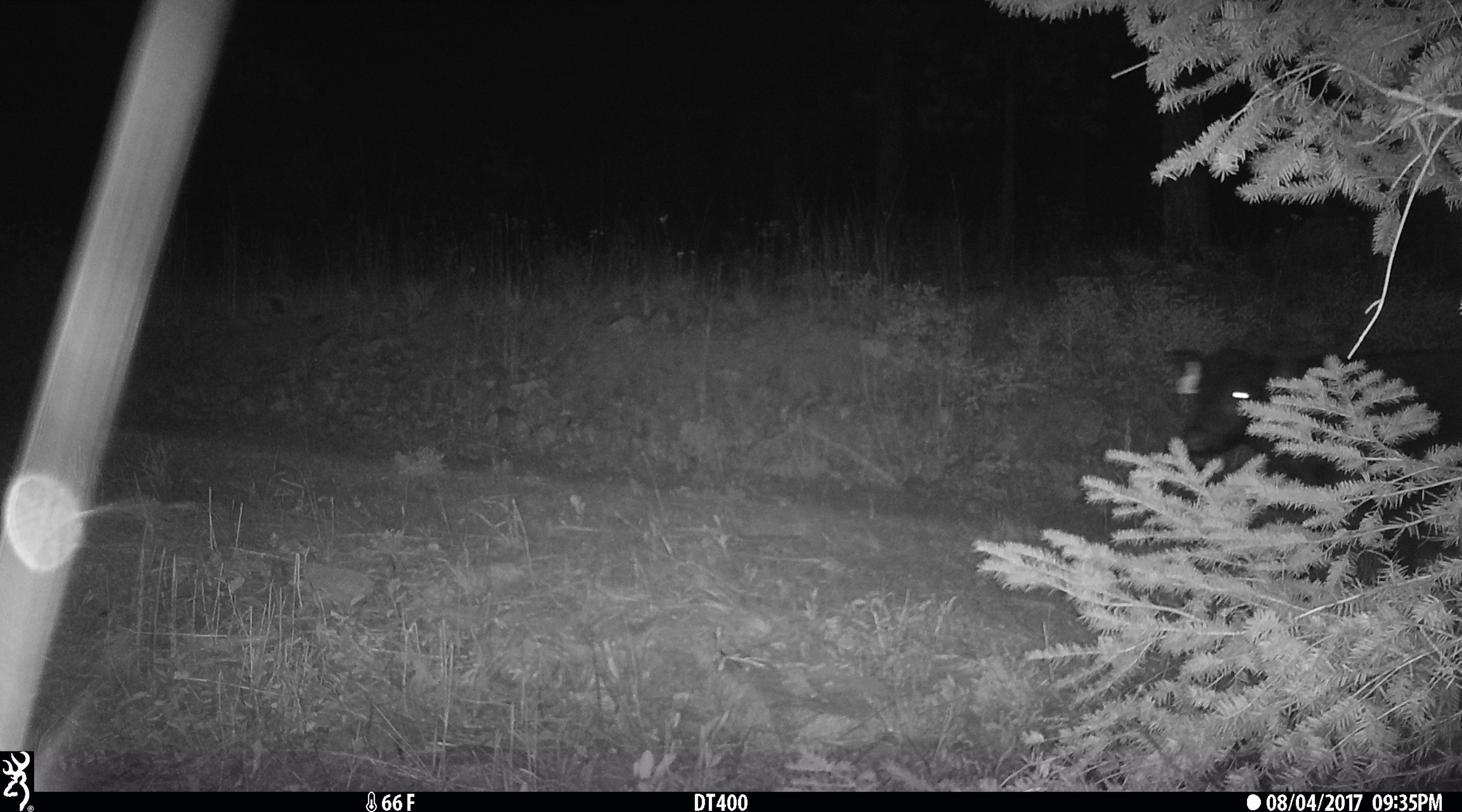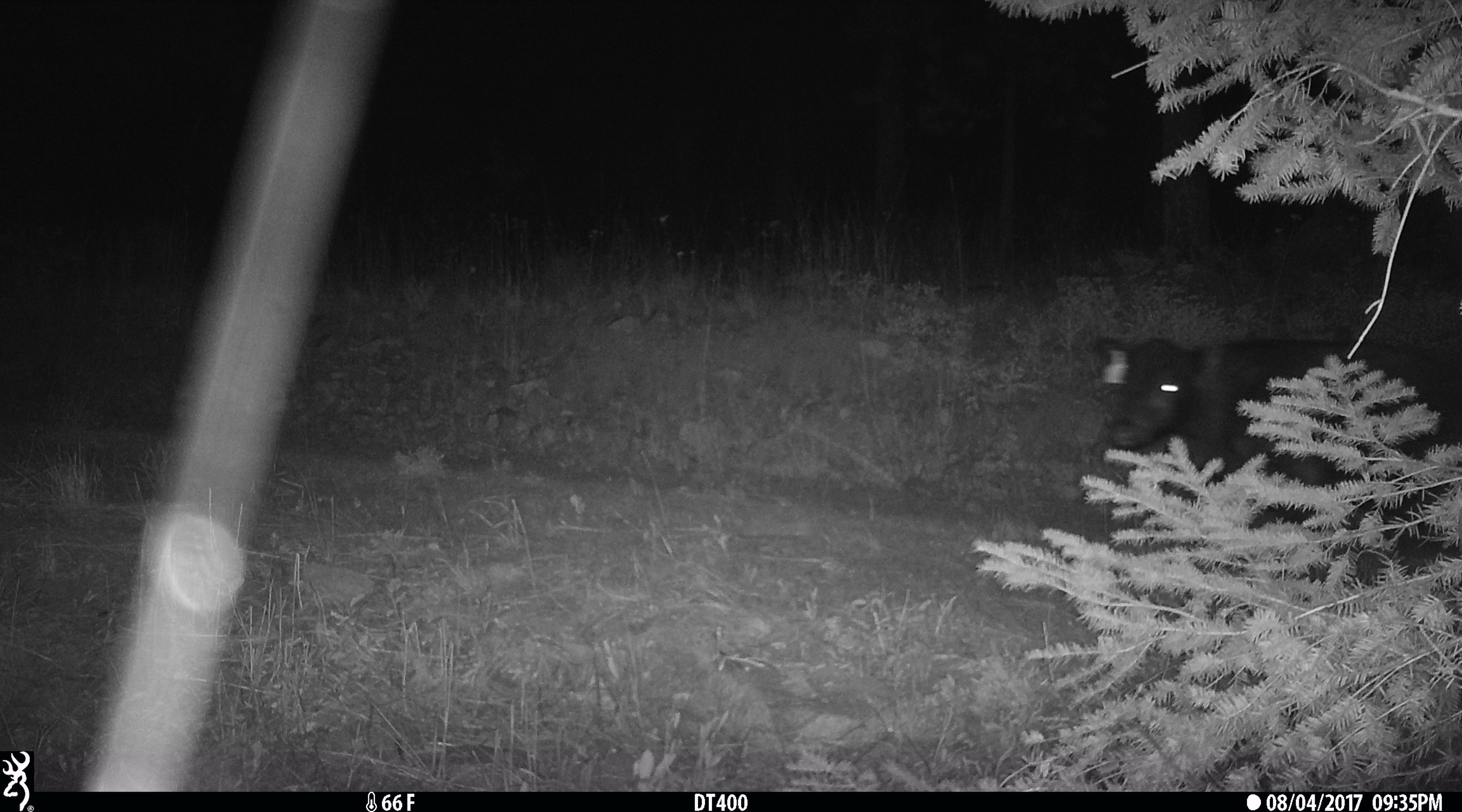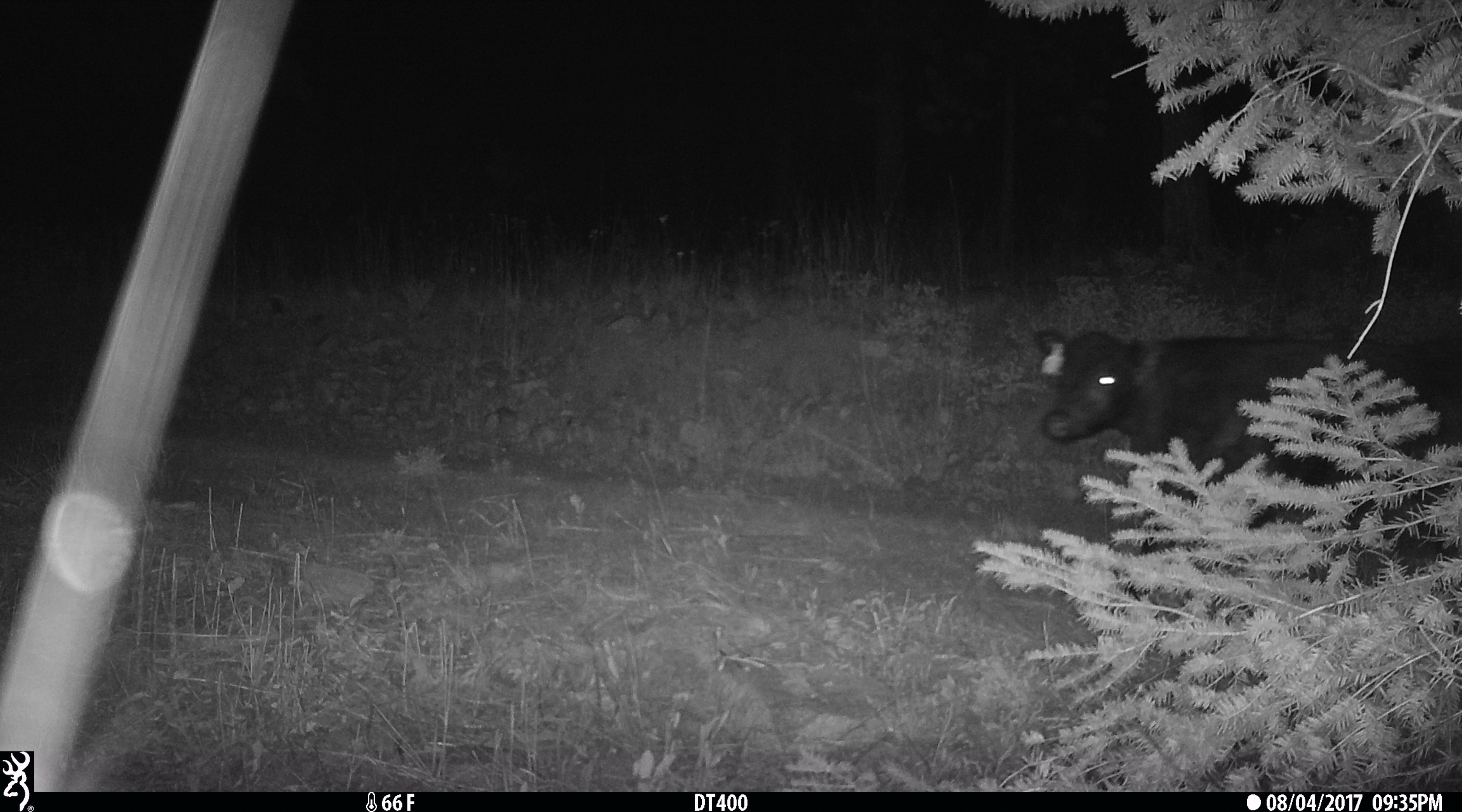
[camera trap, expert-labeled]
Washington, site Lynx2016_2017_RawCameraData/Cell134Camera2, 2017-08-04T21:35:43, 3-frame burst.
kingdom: Animalia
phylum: Chordata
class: Mammalia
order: Artiodactyla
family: Bovidae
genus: Bos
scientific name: Bos taurus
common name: domestic cattle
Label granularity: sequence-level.